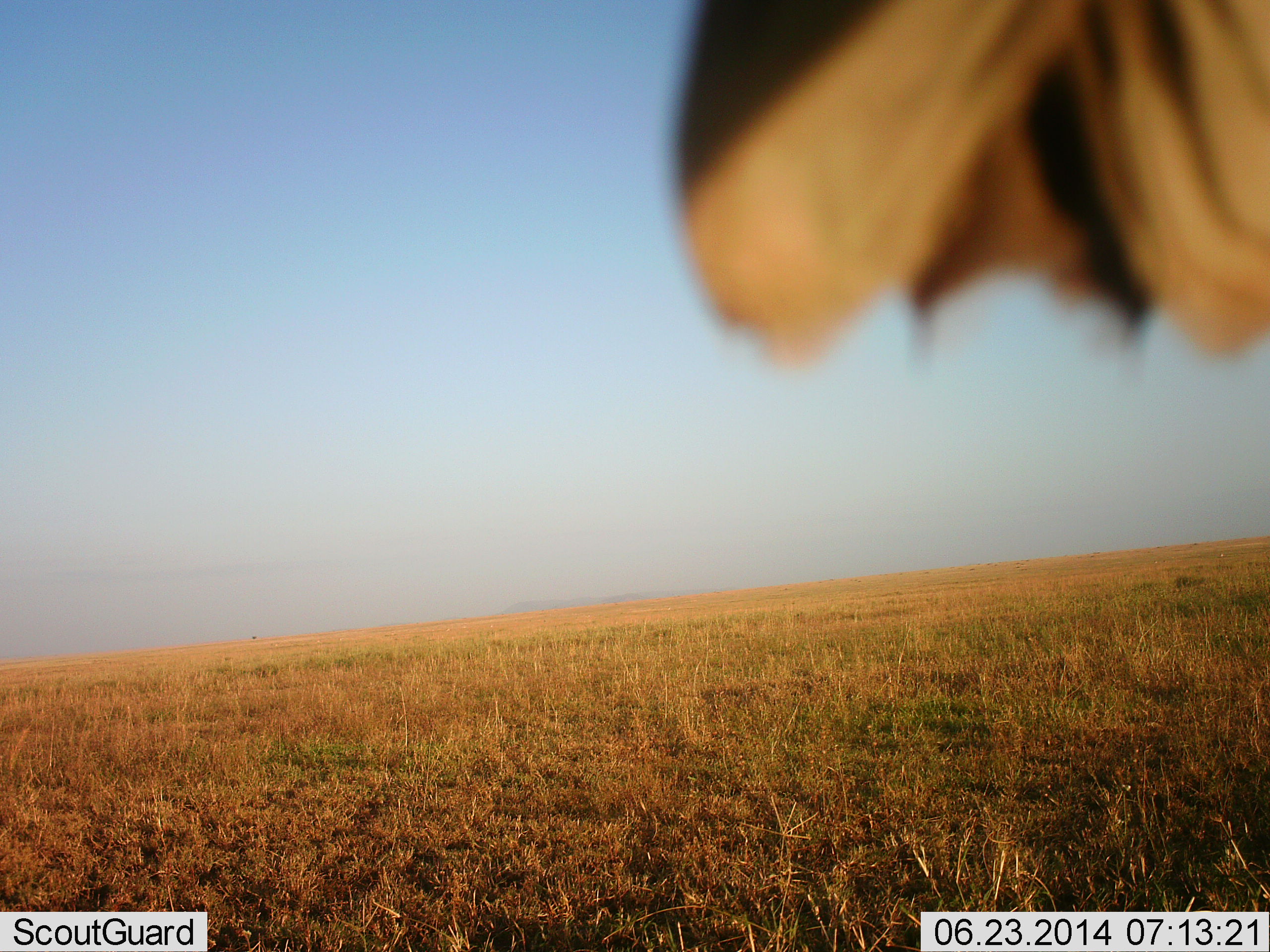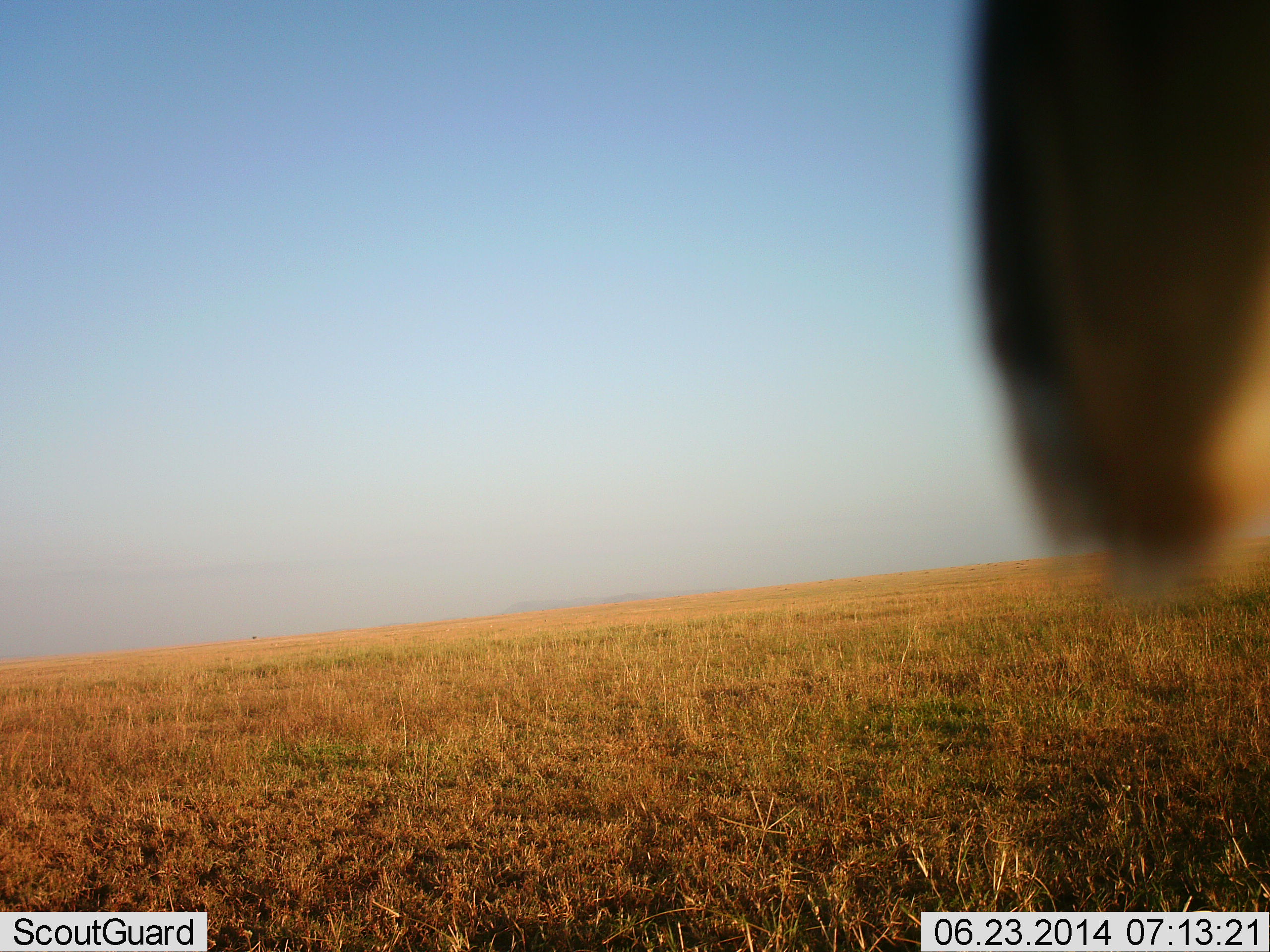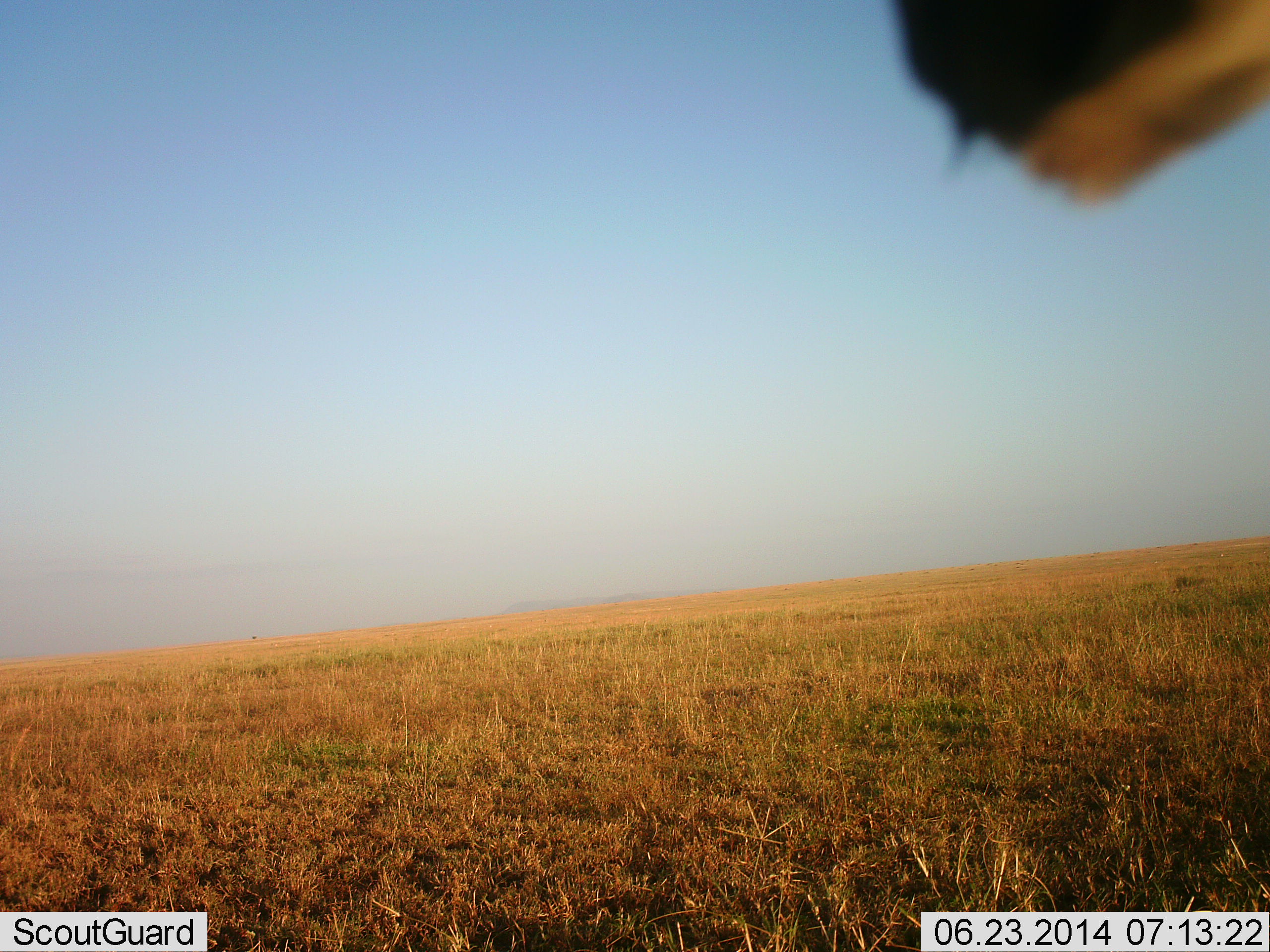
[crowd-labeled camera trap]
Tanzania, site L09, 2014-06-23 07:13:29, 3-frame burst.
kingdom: Animalia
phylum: Chordata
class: Aves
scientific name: Aves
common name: bird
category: otherbird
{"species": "otherbird (bird) (Aves)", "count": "1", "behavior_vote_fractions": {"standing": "38%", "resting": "62%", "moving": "0%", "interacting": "0%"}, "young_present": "0%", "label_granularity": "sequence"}